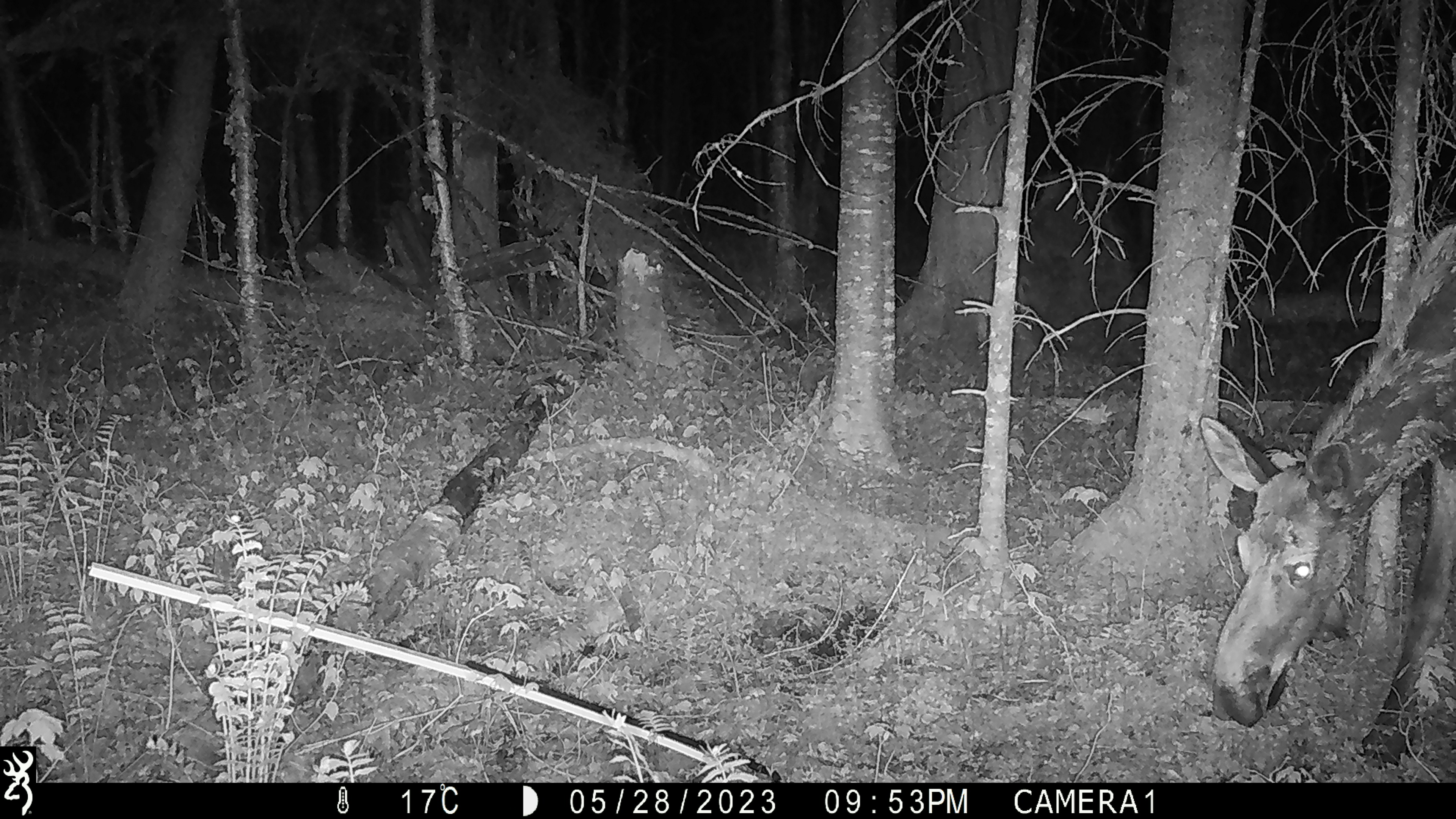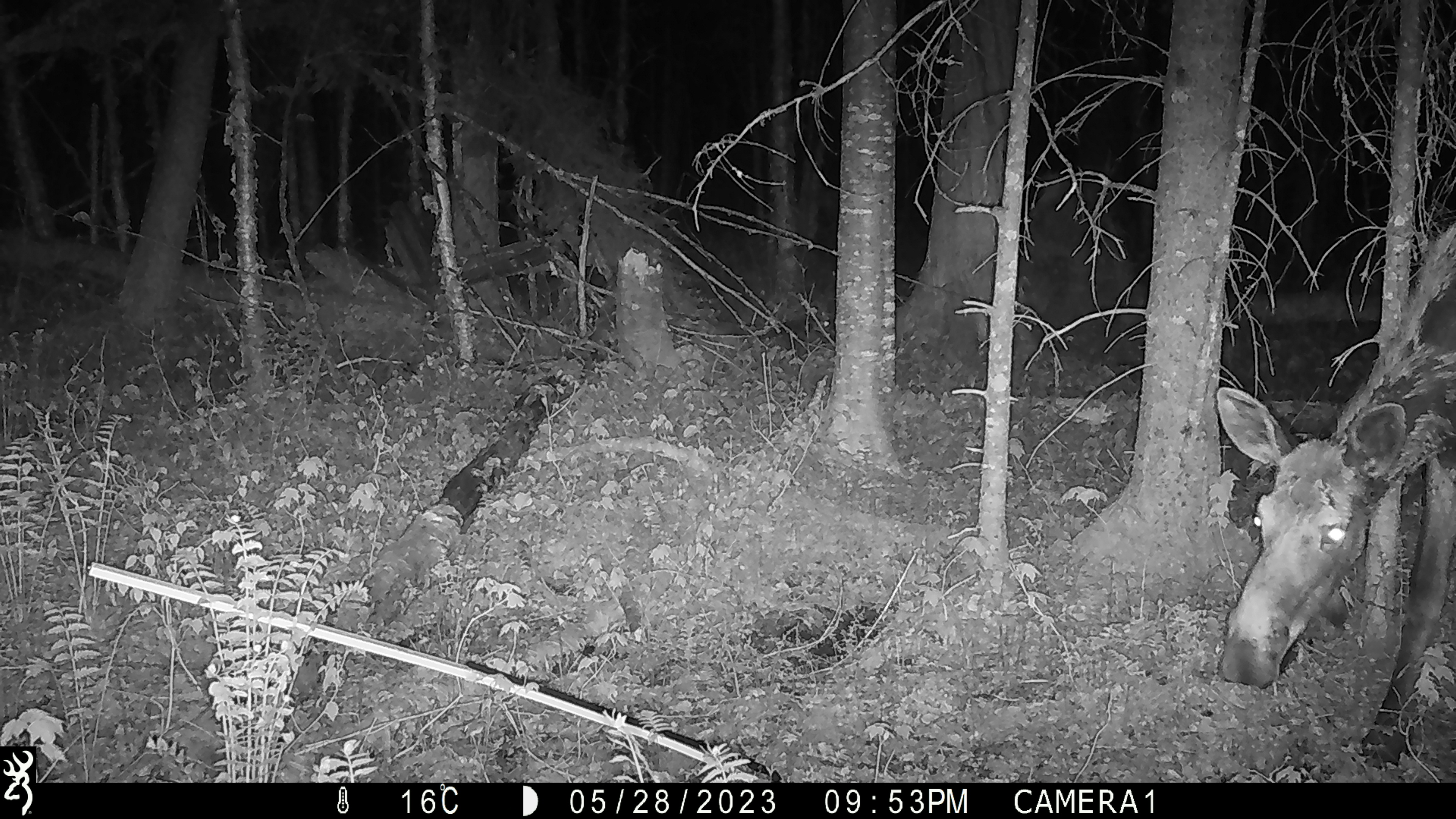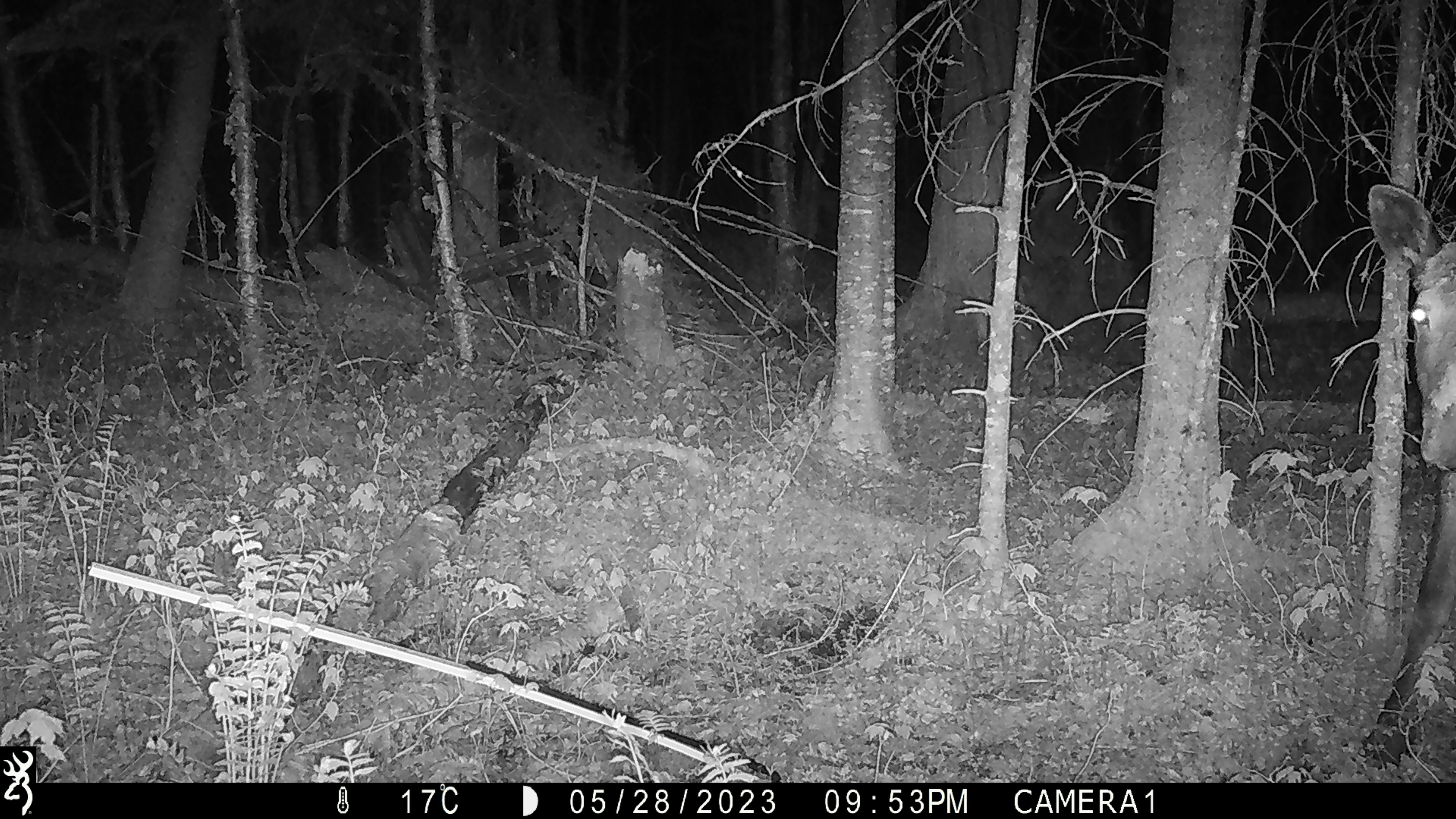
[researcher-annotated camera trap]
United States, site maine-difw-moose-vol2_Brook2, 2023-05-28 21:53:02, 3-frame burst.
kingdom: Animalia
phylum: Chordata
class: Mammalia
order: Artiodactyla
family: Cervidae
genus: Alces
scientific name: Alces alces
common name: moose